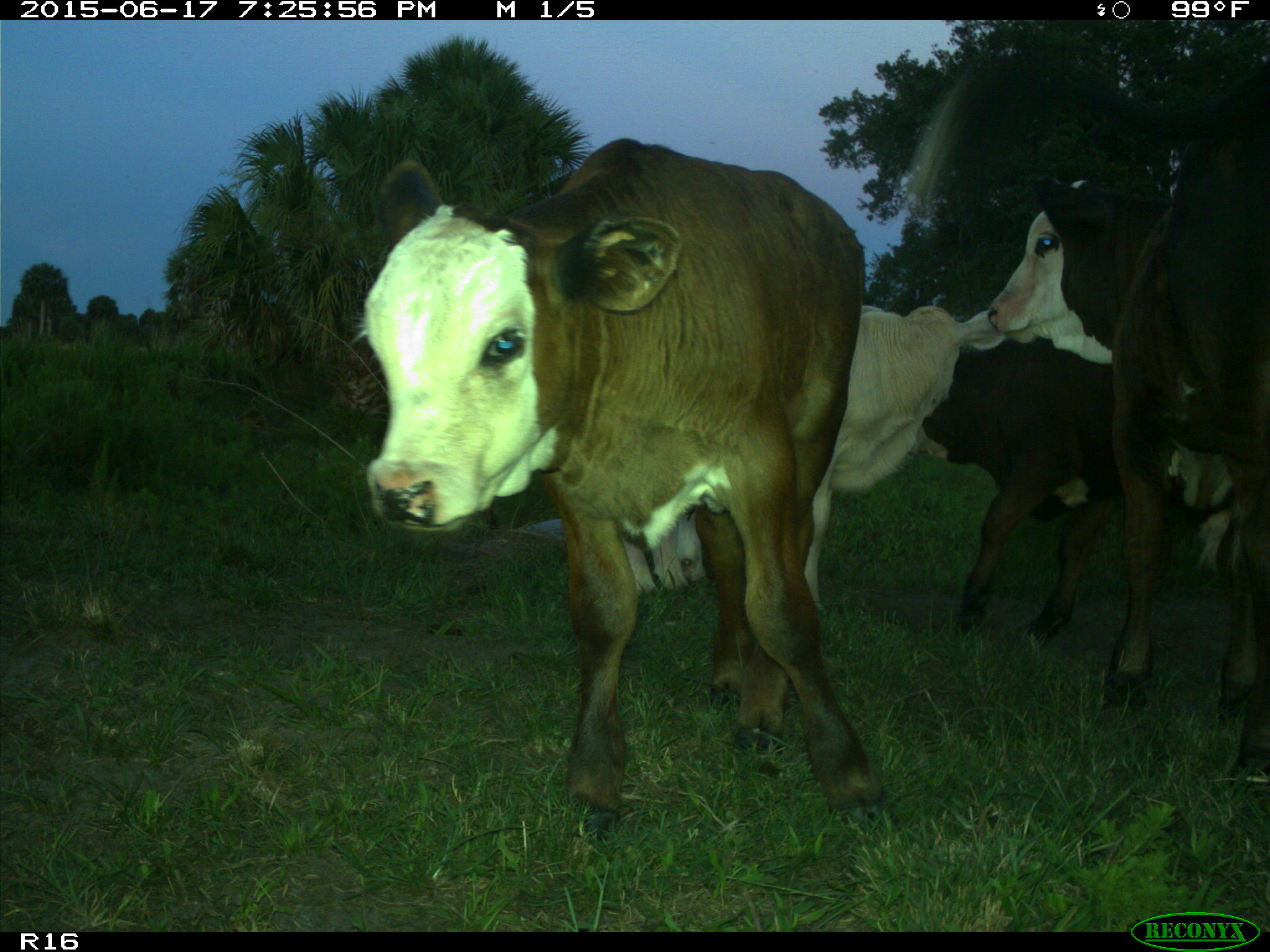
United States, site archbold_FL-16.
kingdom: Animalia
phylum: Chordata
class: Mammalia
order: Artiodactyla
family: Bovidae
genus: Bos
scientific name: Bos taurus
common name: domestic cow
Bos taurus (domestic cow).